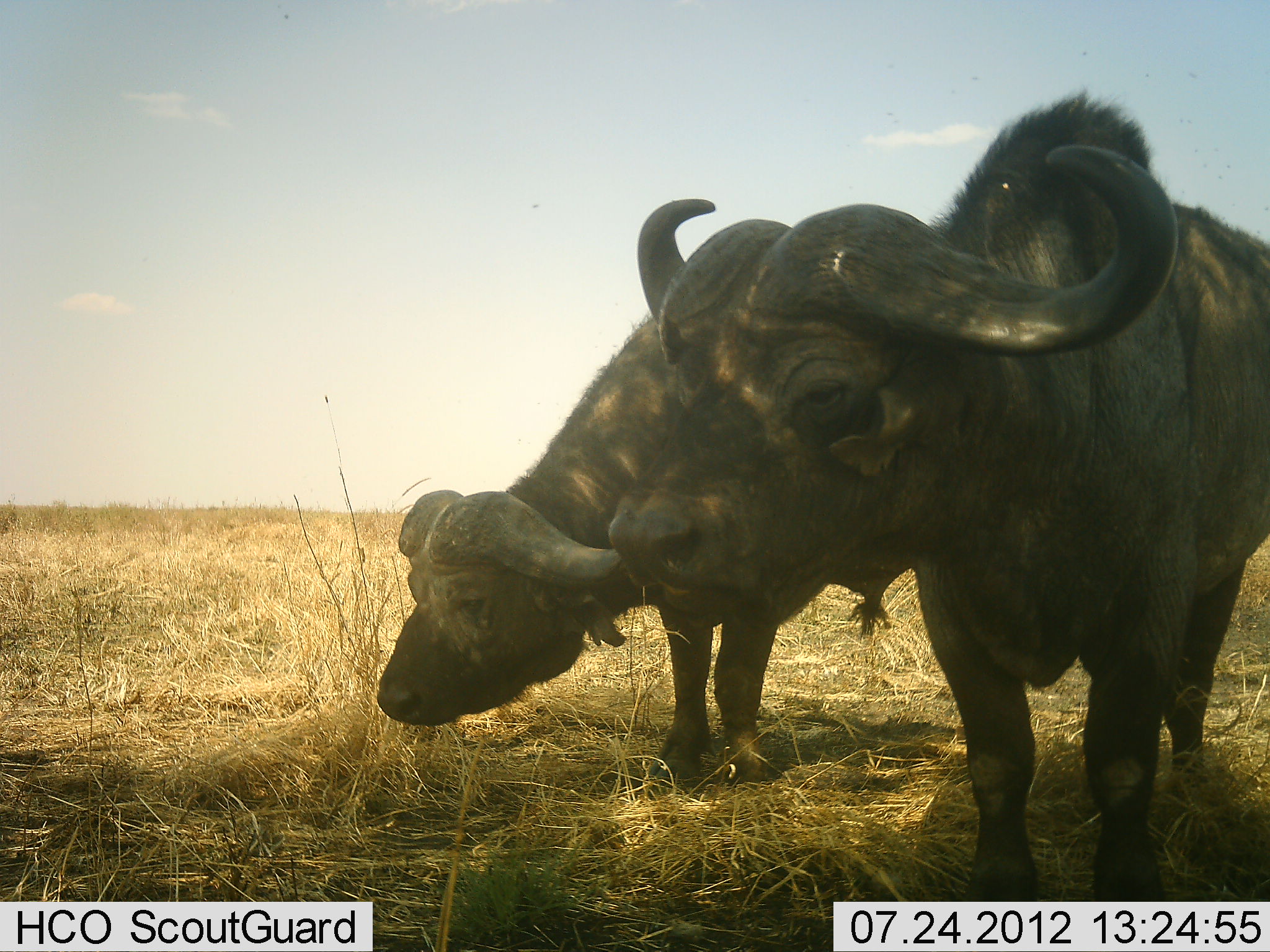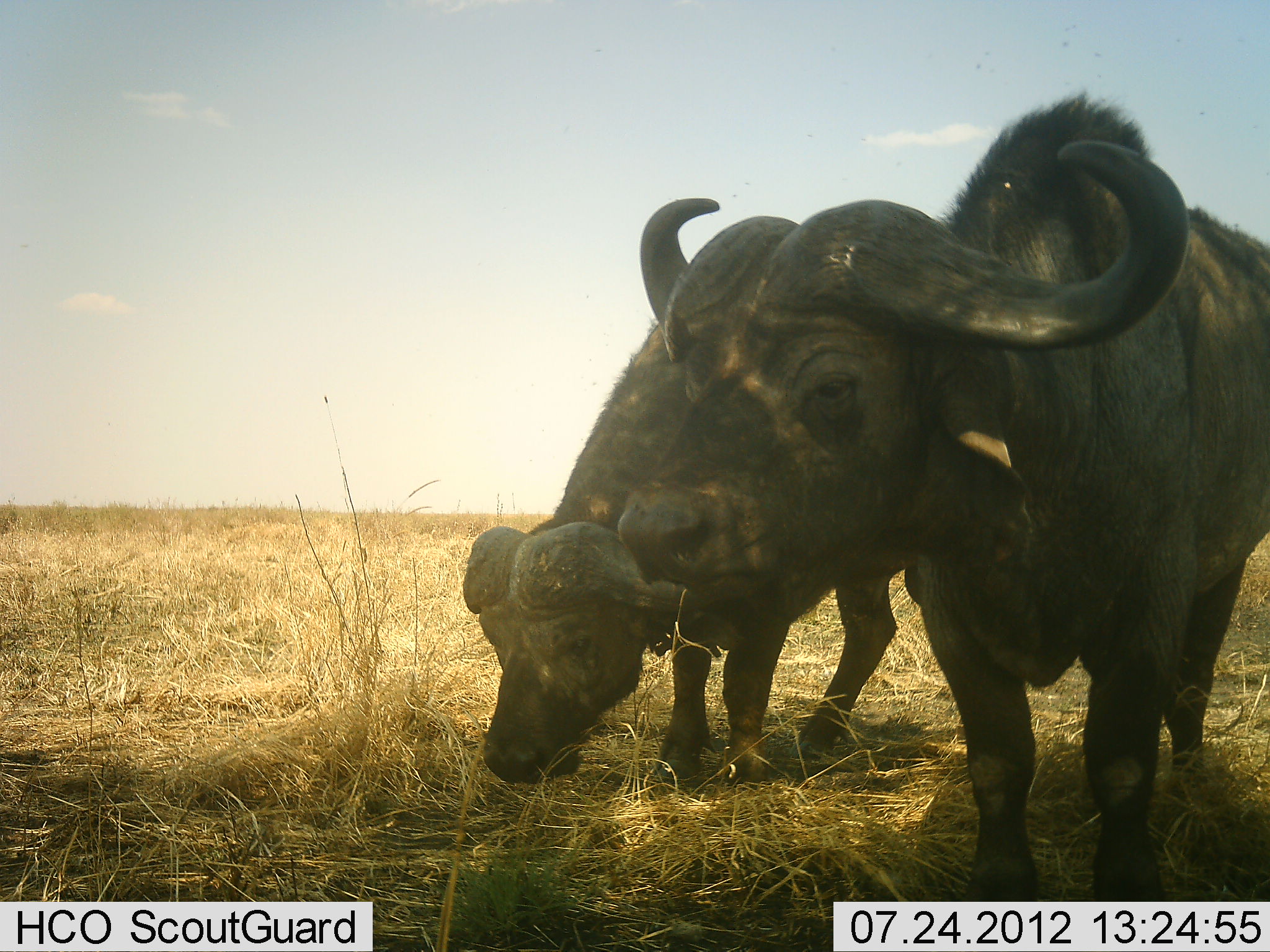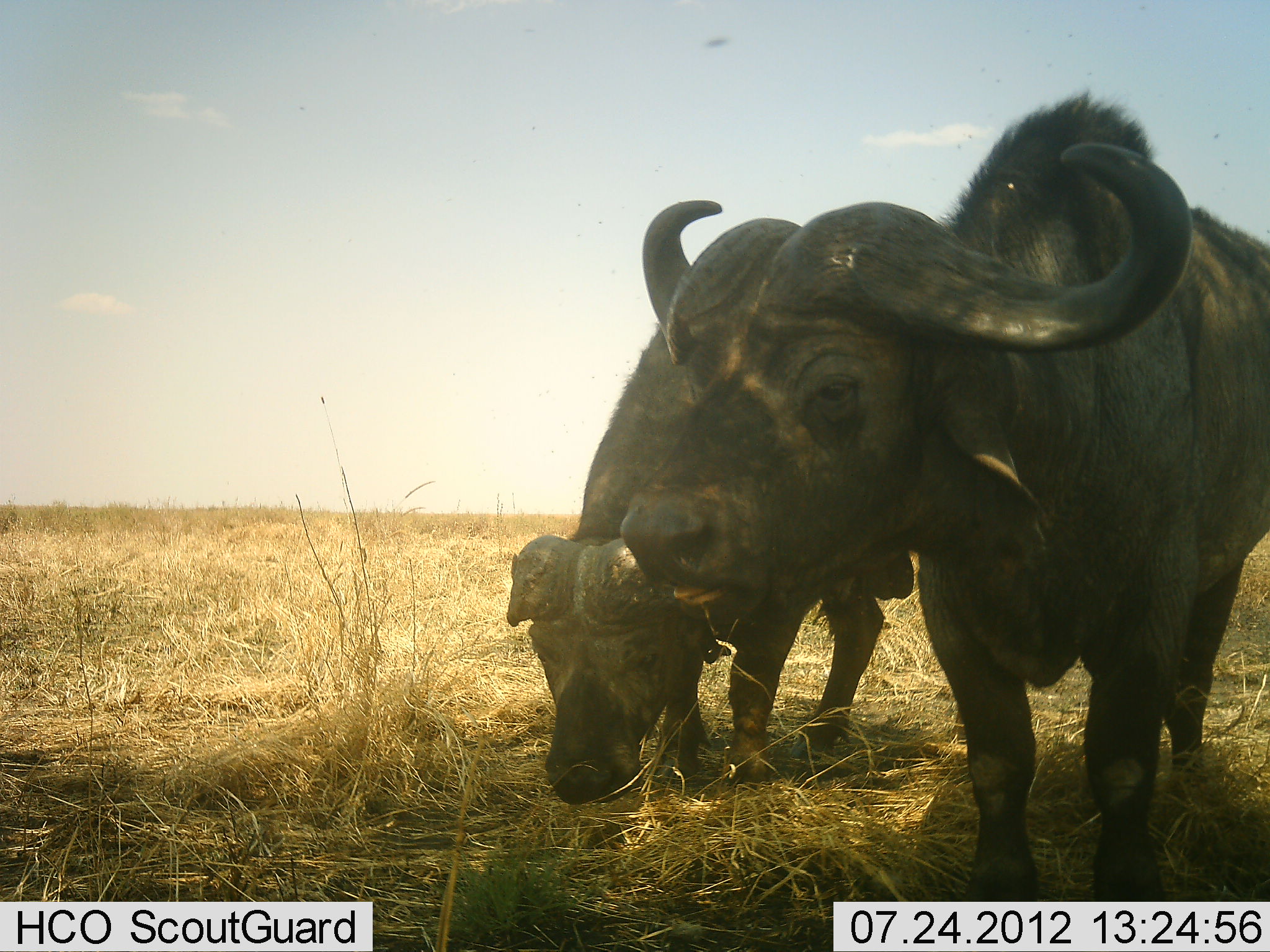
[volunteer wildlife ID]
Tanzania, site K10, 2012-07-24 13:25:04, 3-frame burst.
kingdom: Animalia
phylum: Chordata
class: Mammalia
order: Artiodactyla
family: Bovidae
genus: Syncerus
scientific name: Syncerus caffer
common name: cape buffalo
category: buffalo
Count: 2.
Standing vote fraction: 50%.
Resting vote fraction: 10%.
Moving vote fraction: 0%.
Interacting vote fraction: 0%.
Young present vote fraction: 0%.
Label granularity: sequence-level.